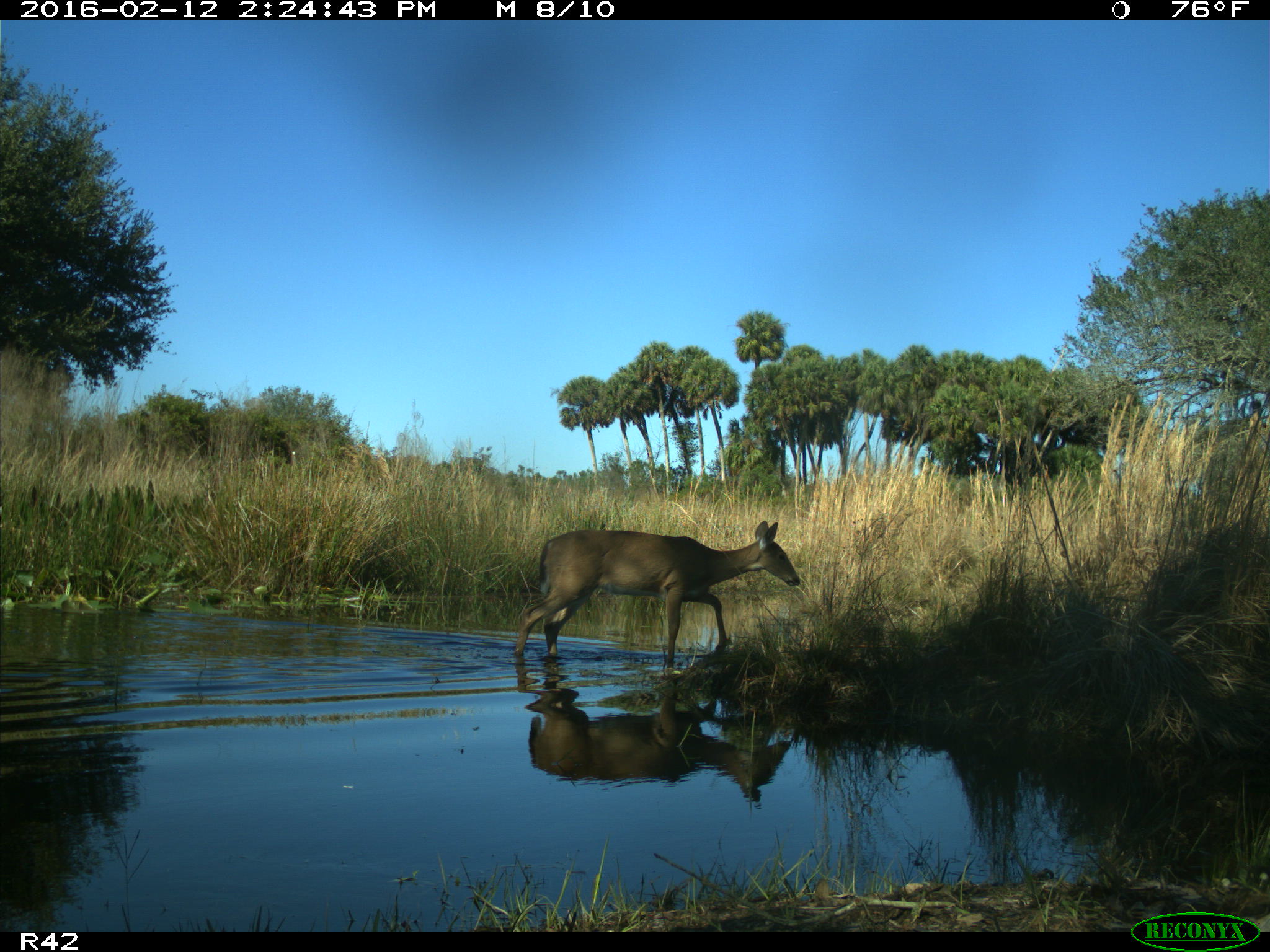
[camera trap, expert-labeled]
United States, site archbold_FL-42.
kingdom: Animalia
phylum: Chordata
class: Mammalia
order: Artiodactyla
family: Cervidae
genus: Odocoileus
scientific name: Odocoileus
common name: deer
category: unidentified deer